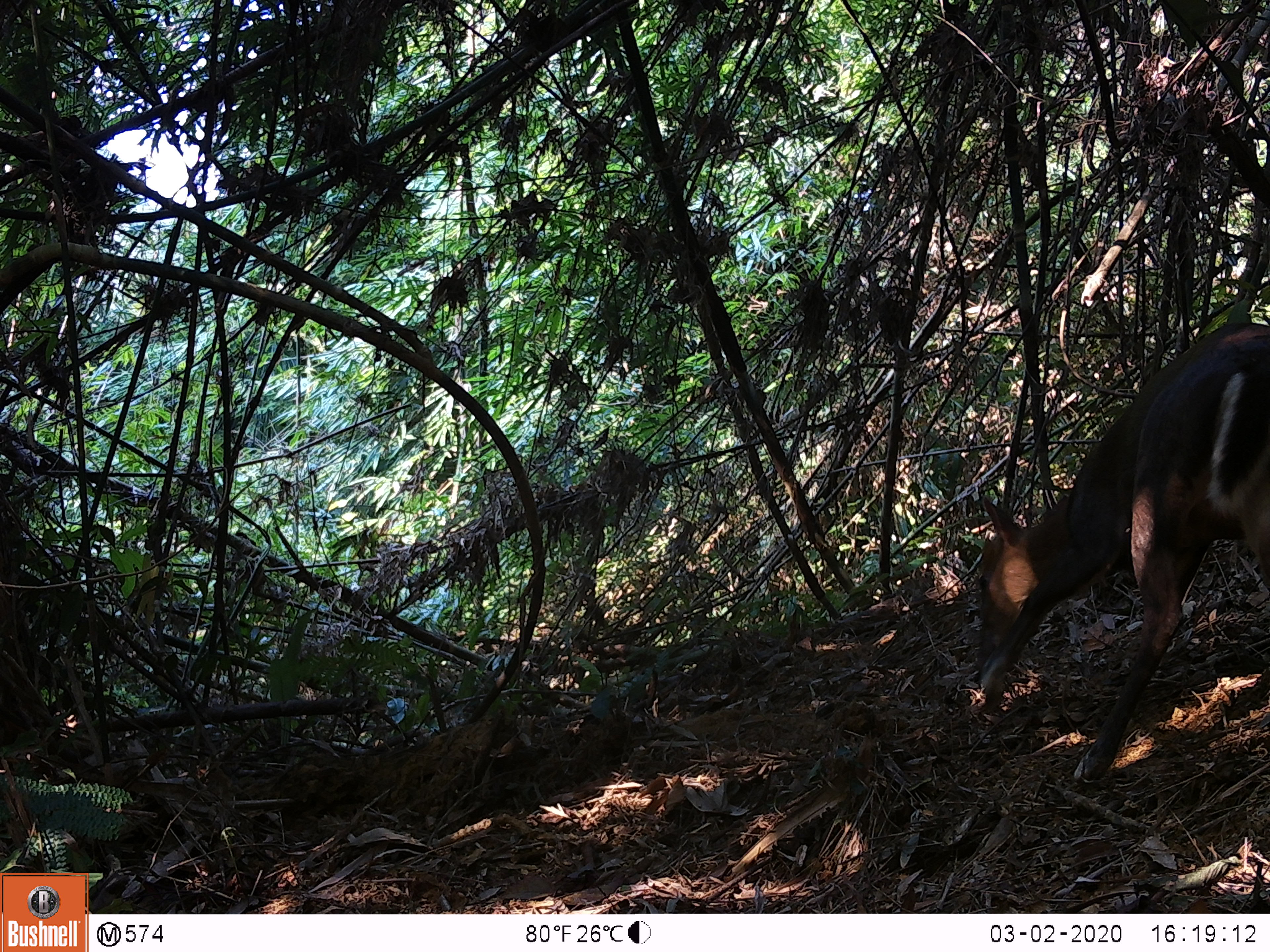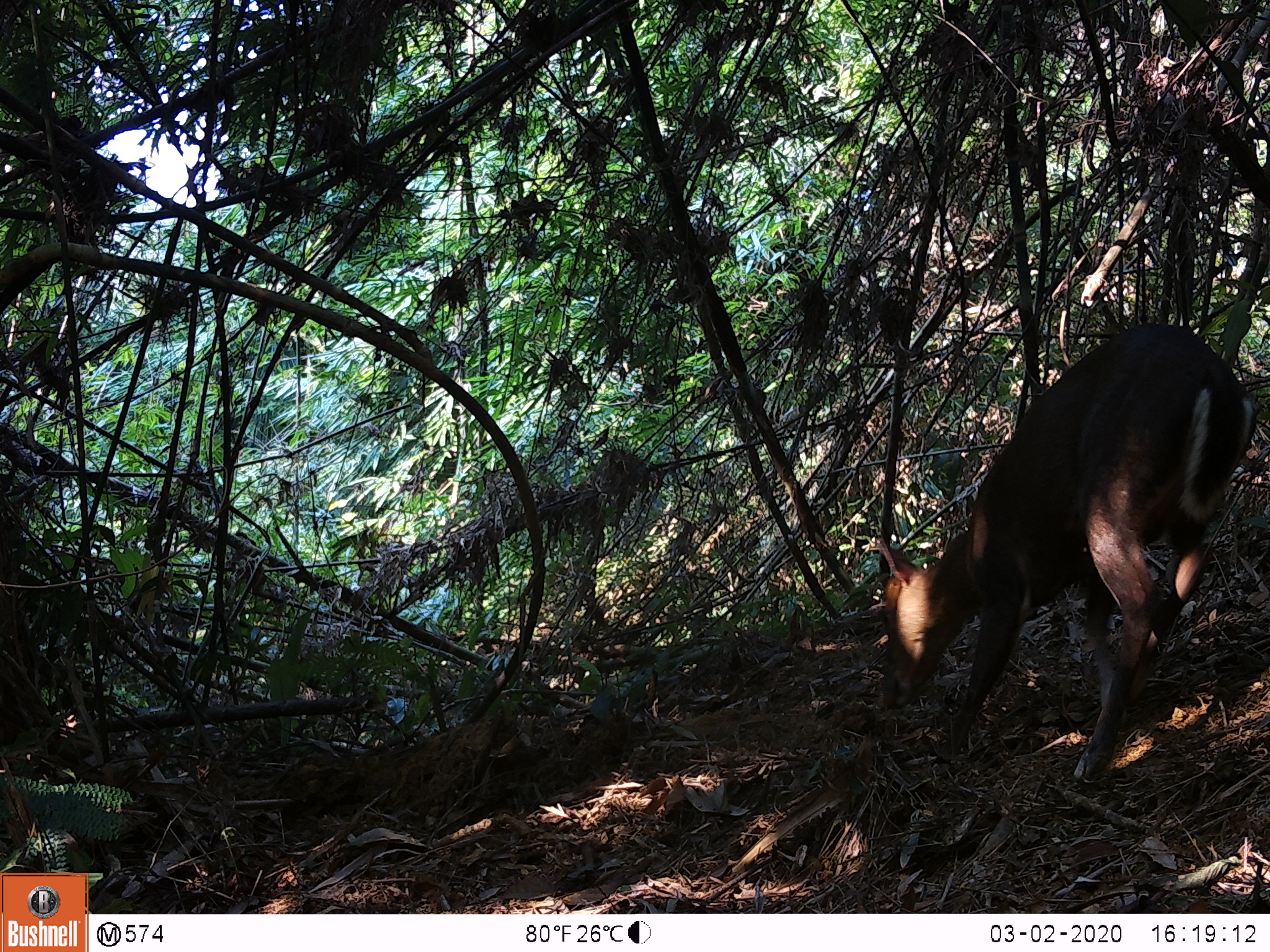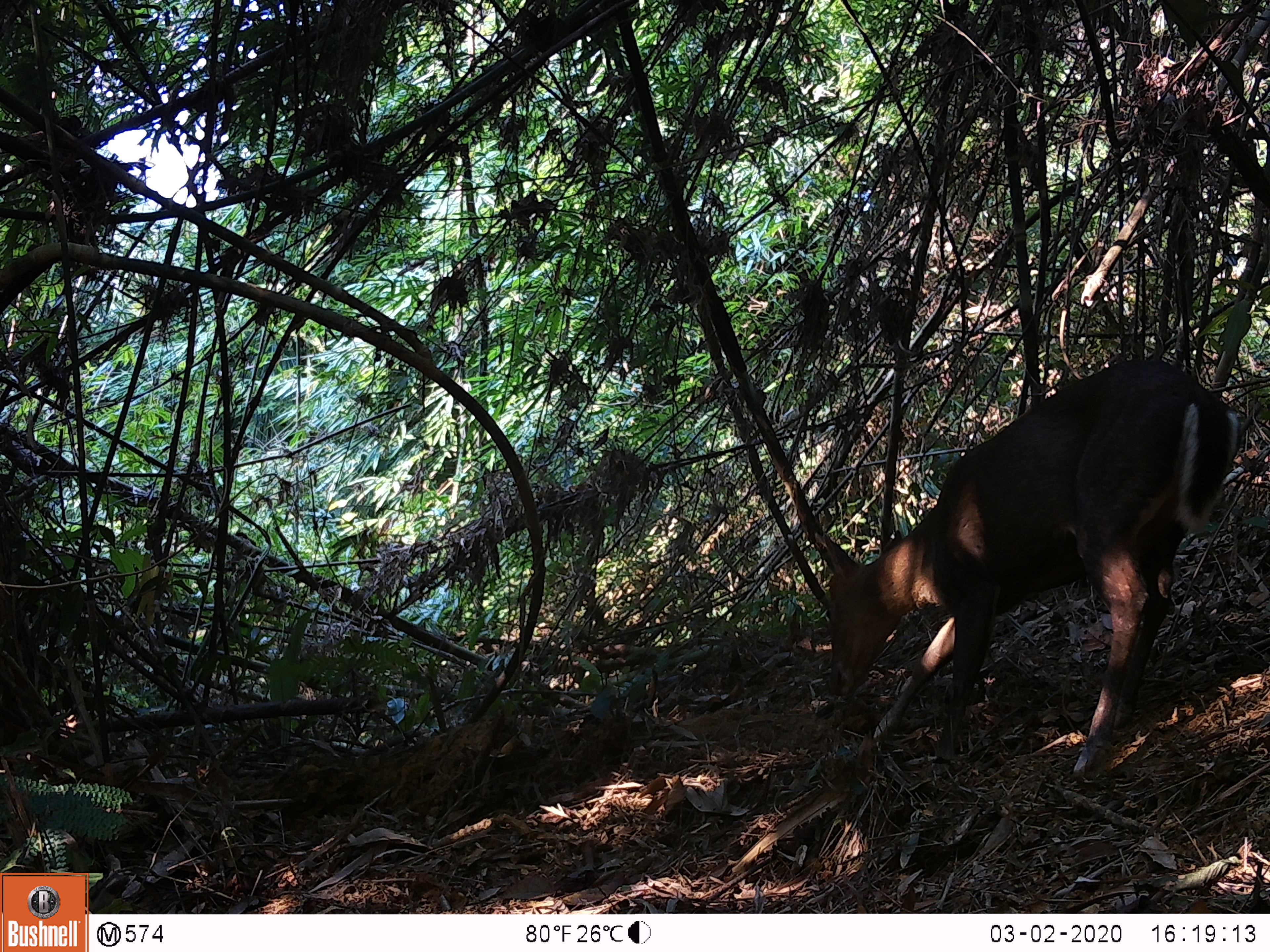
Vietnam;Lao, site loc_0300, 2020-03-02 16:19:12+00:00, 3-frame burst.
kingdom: Animalia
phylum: Chordata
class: Mammalia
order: Artiodactyla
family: Cervidae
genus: Muntiacus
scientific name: Muntiacus rooseveltorum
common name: roosevelt's muntjac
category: roosevelts muntjac group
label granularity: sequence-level